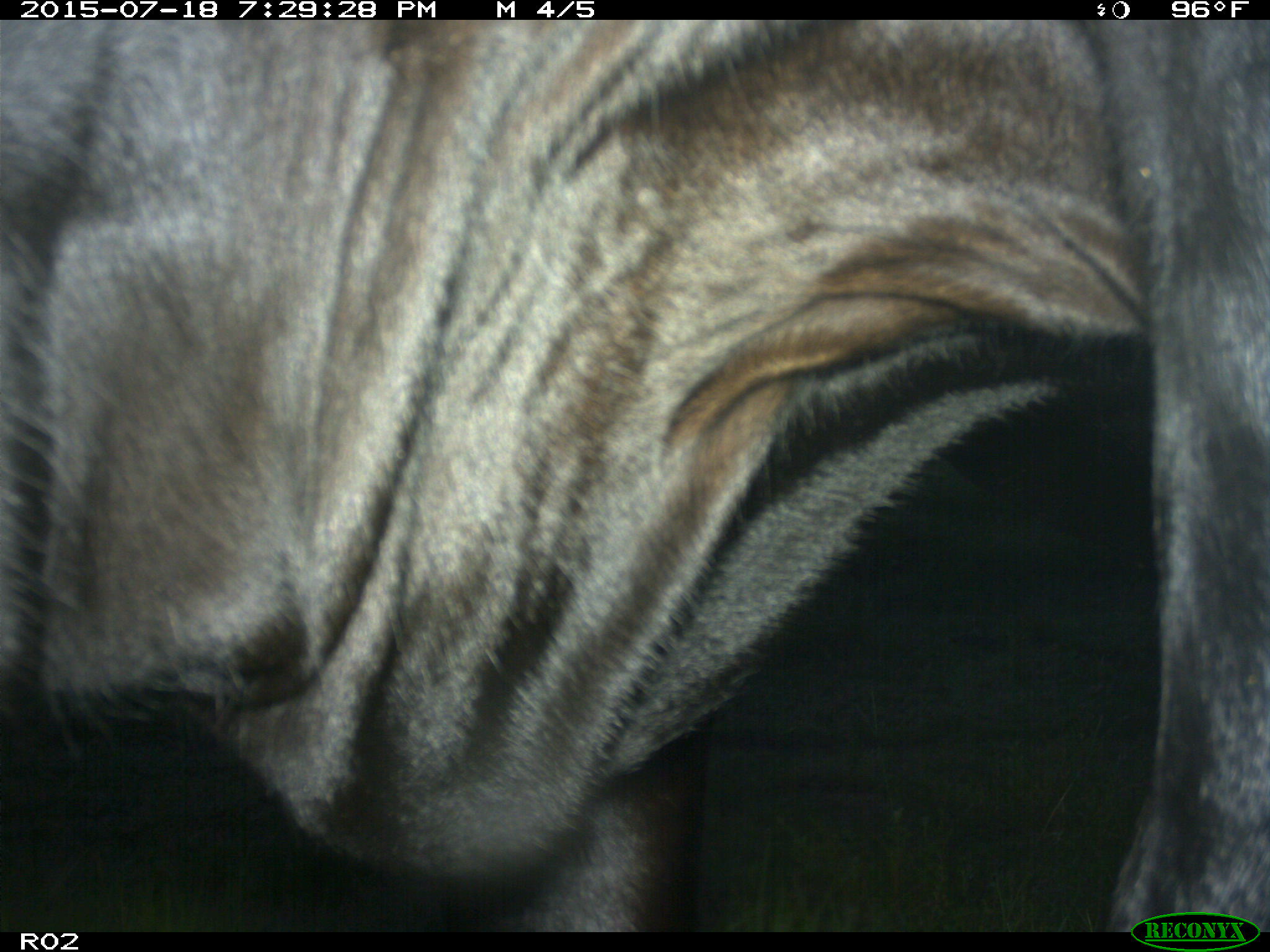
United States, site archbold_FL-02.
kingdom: Animalia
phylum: Chordata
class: Mammalia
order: Artiodactyla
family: Bovidae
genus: Bos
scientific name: Bos taurus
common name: domestic cow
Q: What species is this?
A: Bos taurus (domestic cow).